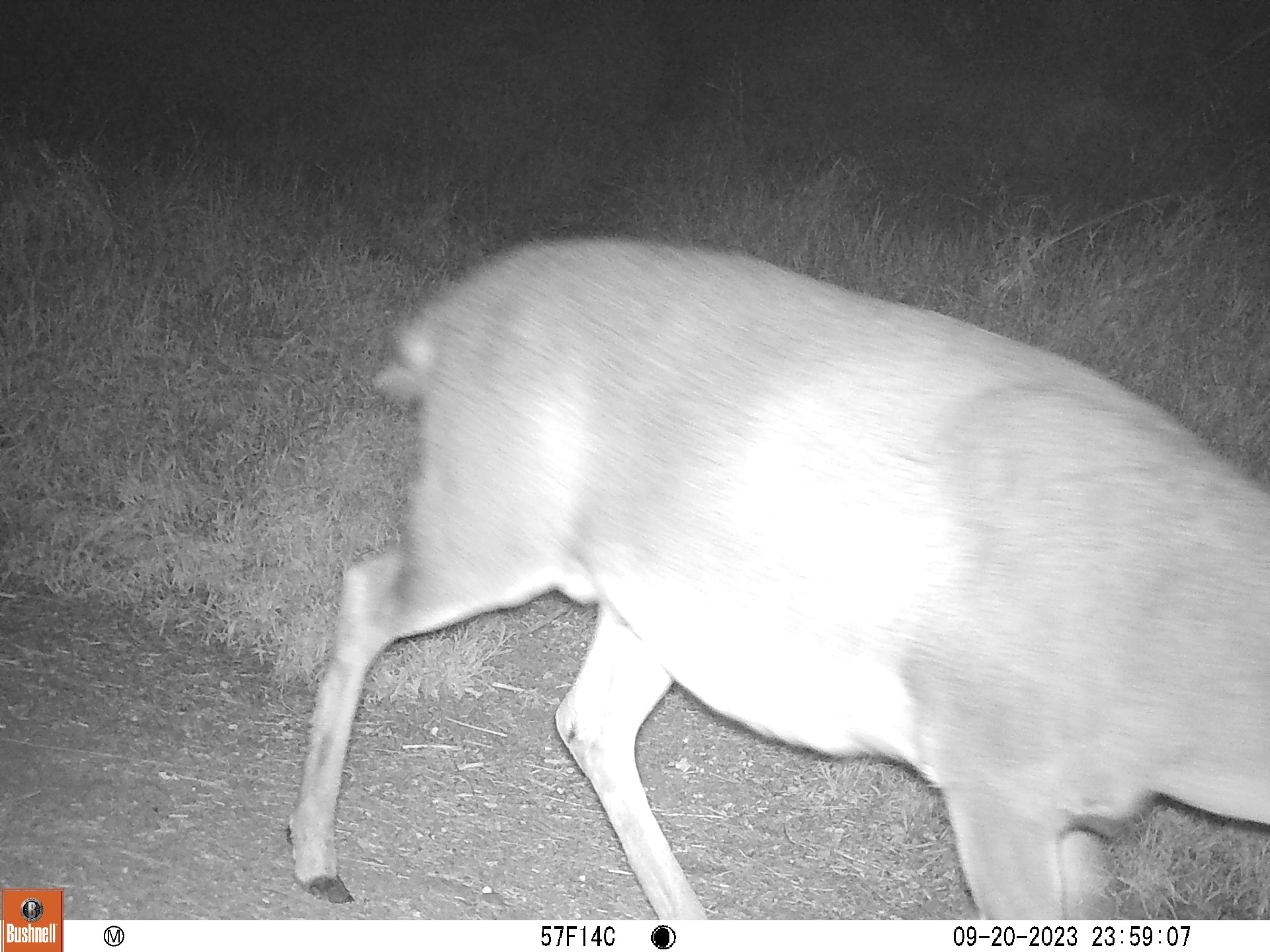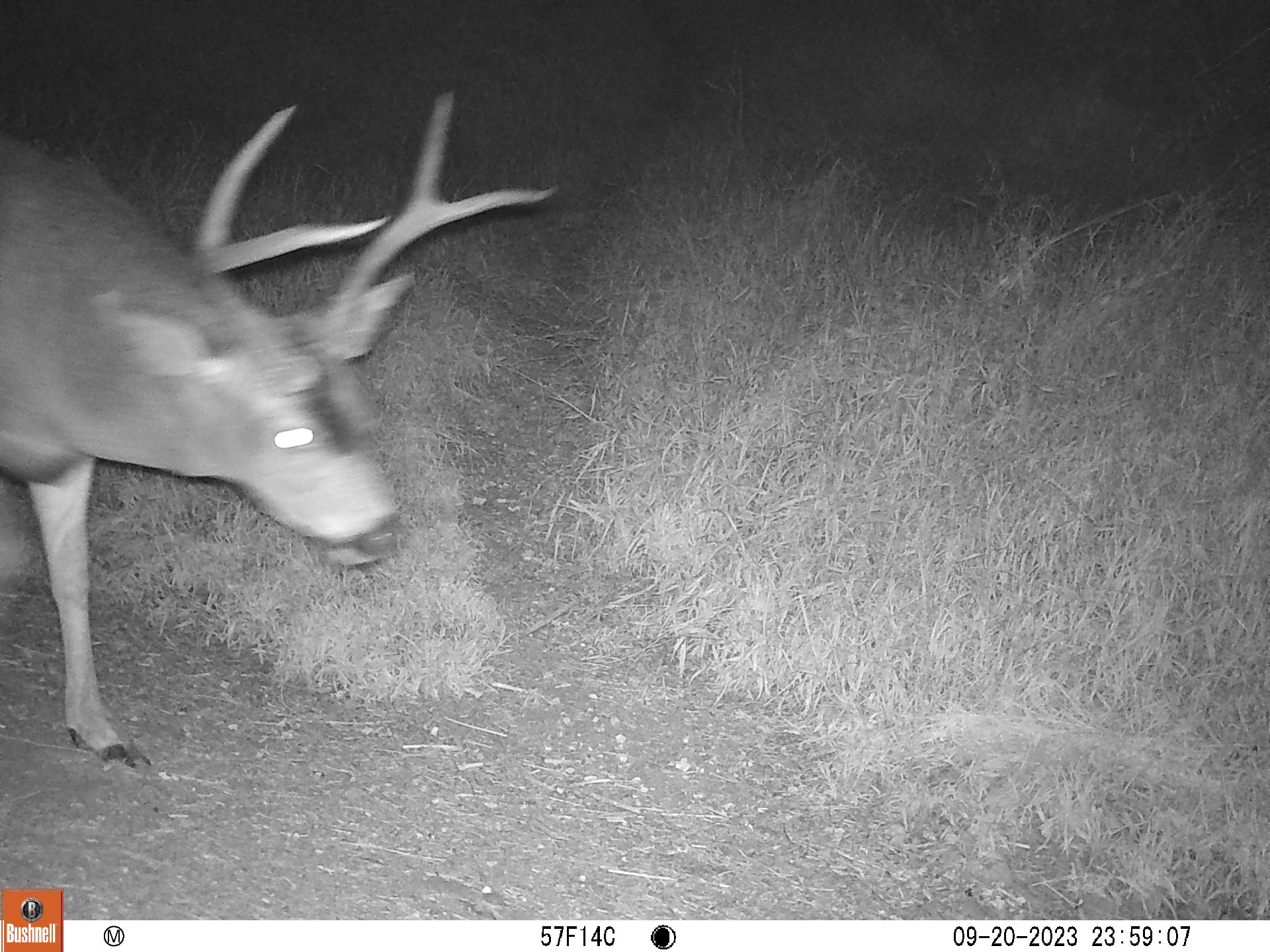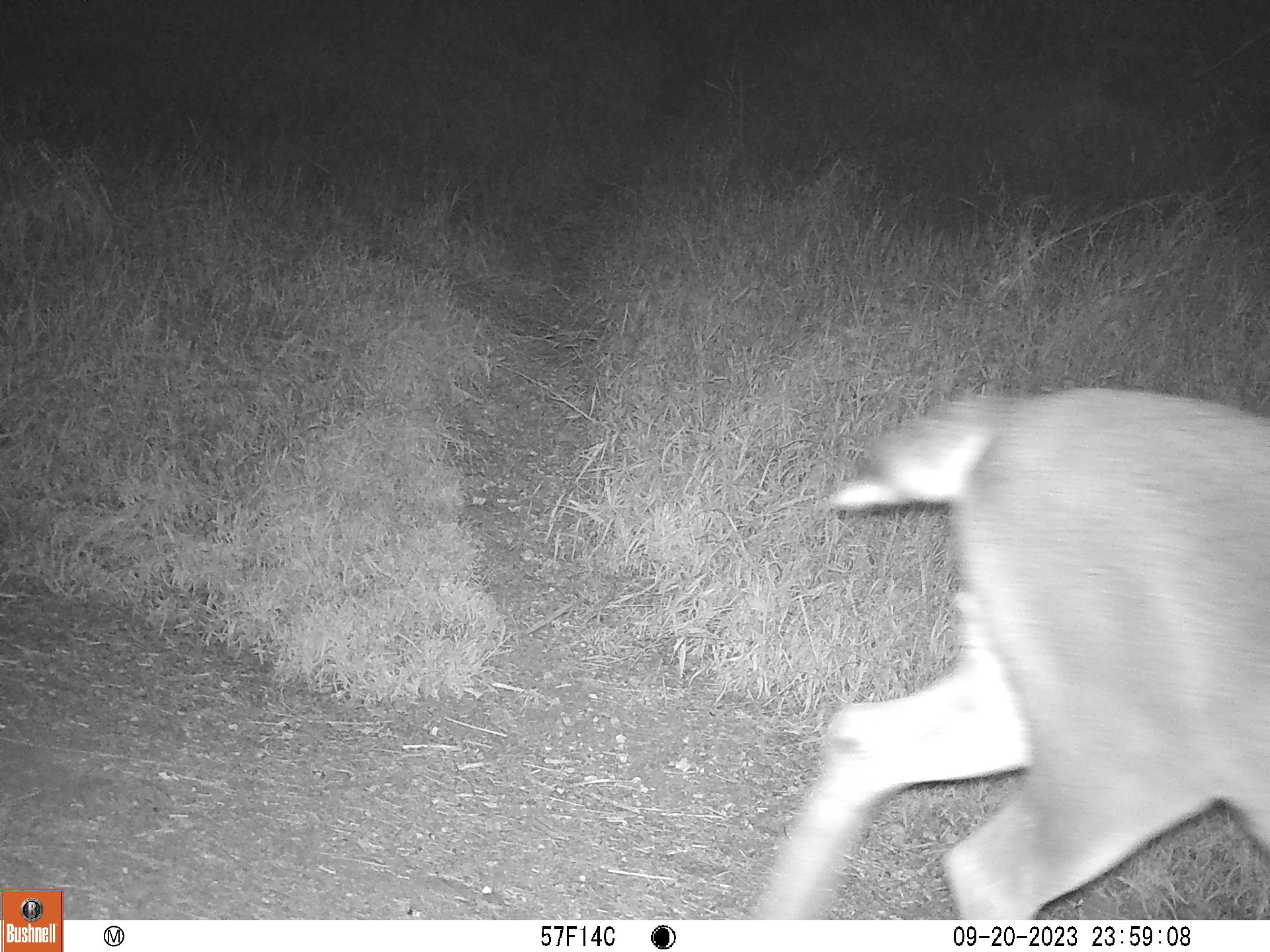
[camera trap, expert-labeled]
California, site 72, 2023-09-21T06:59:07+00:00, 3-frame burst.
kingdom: Animalia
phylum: Chordata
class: Mammalia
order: Artiodactyla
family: Cervidae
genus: Odocoileus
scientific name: Odocoileus hemionus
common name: mule deer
Mule deer (Odocoileus hemionus).